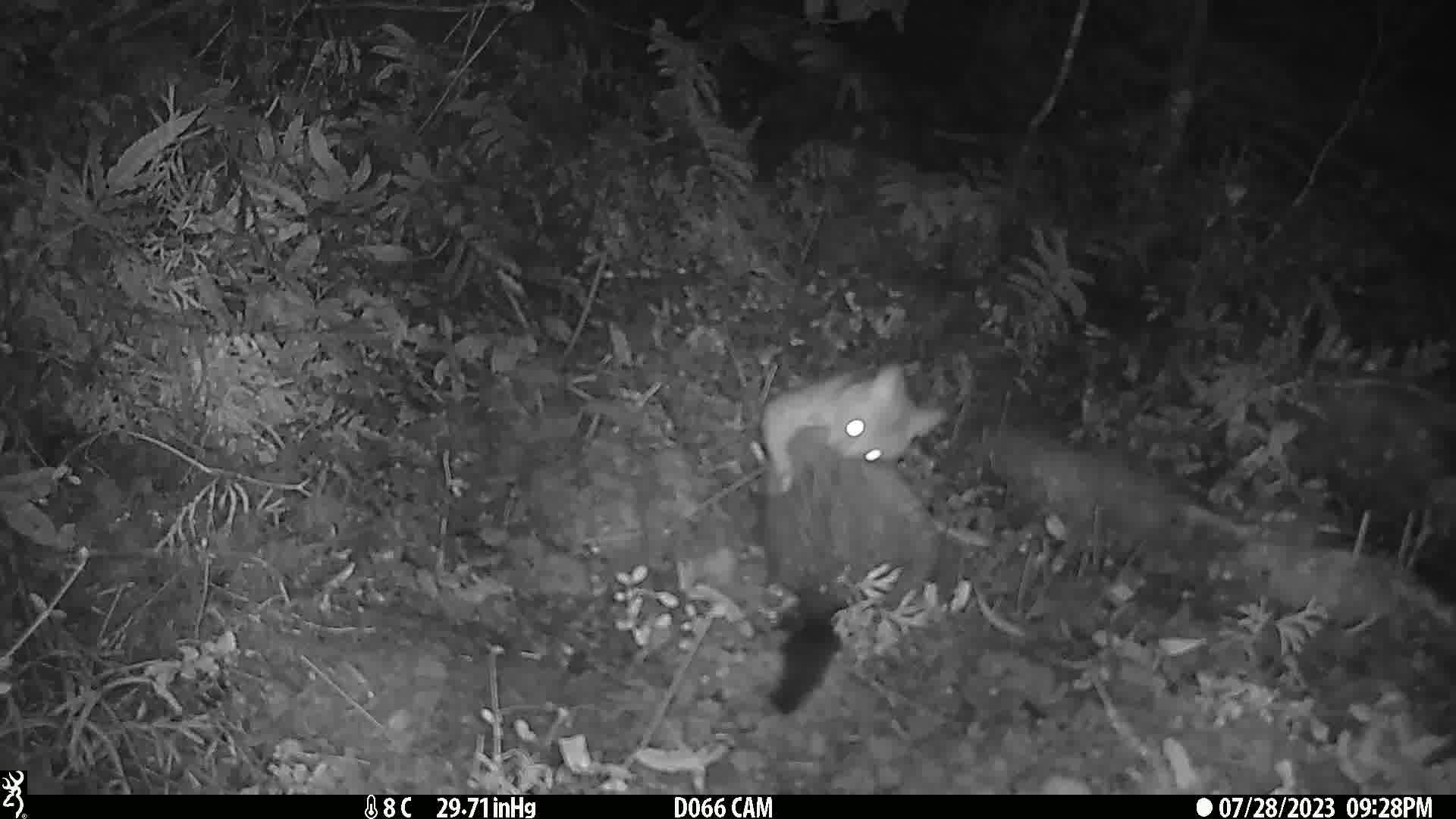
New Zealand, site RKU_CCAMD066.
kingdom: Animalia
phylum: Chordata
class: Mammalia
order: Diprotodontia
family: Phalangeridae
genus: Trichosurus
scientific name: Trichosurus vulpecula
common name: common brushtail possum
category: possum